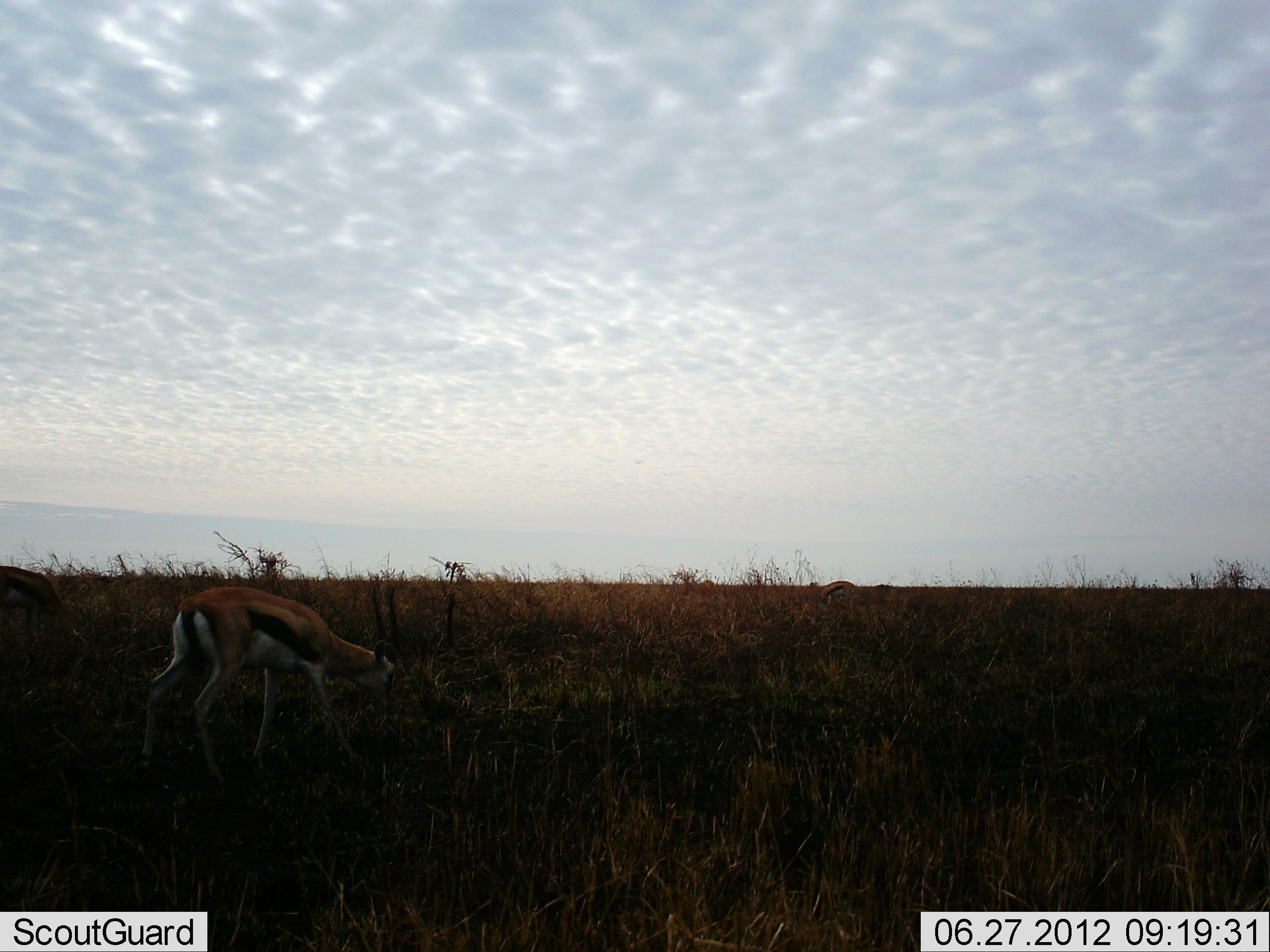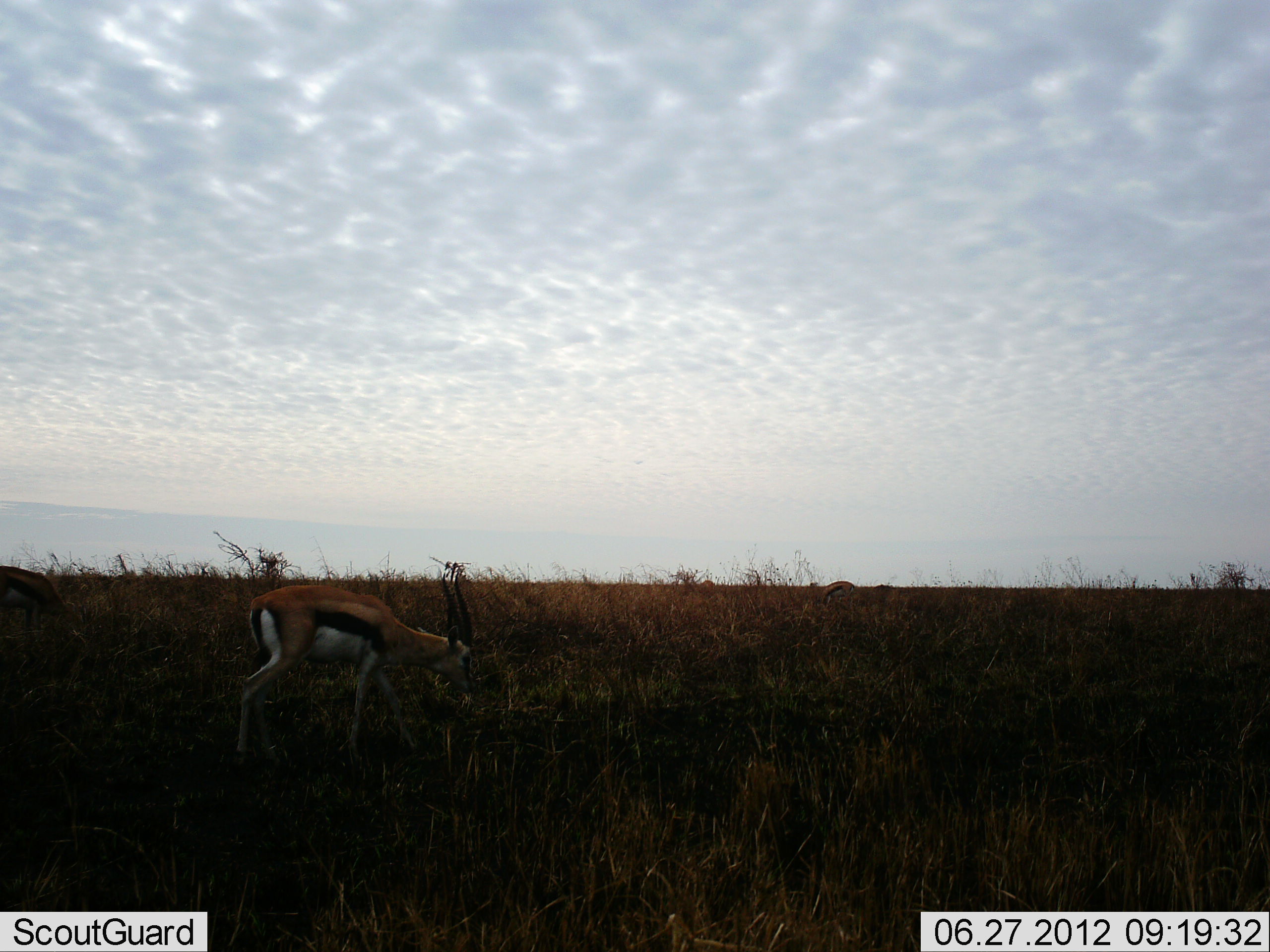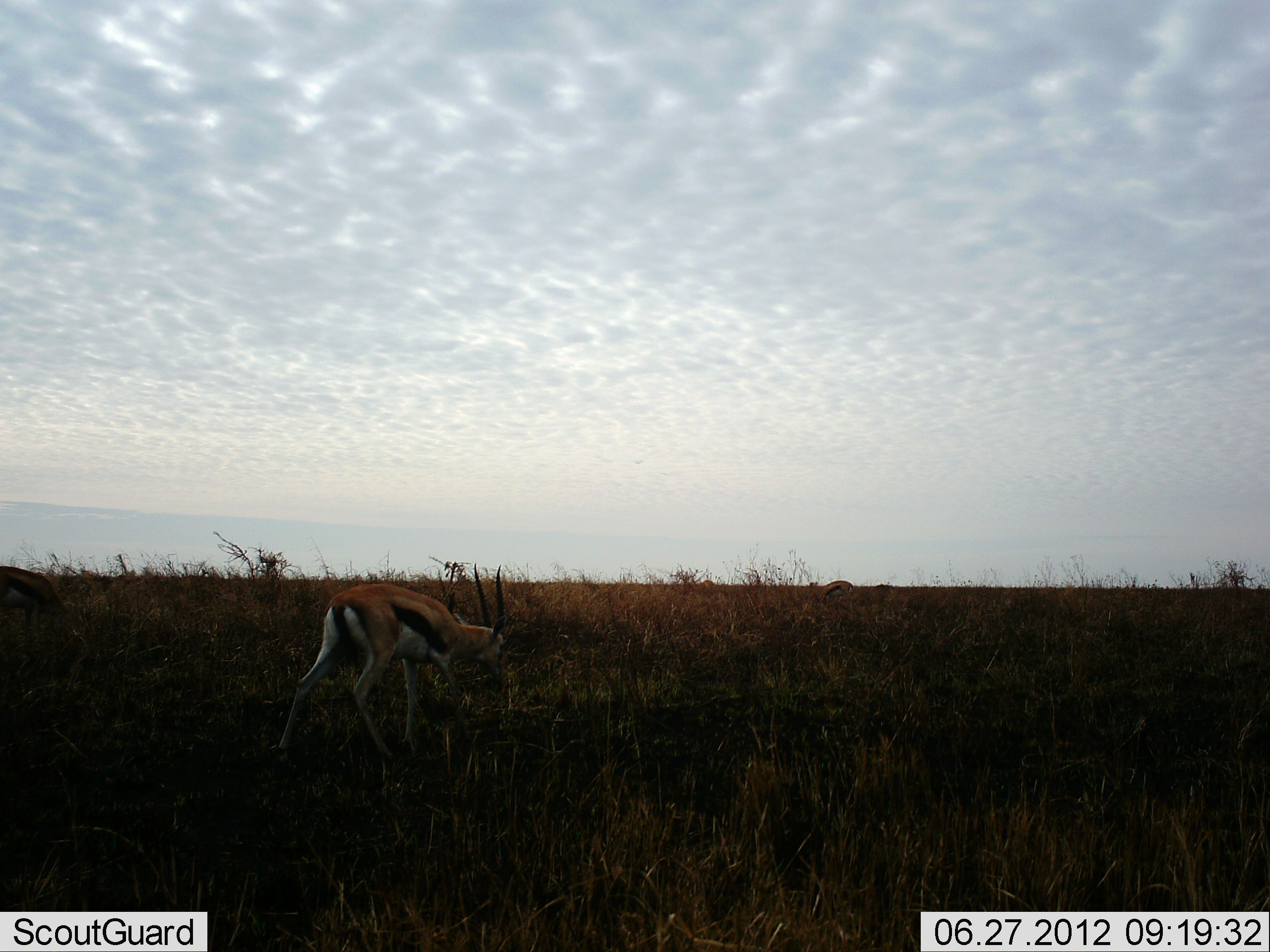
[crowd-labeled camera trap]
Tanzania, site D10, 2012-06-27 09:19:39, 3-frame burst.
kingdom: Animalia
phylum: Chordata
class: Mammalia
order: Artiodactyla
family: Bovidae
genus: Eudorcas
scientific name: Eudorcas thomsonii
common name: thomson's gazelle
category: gazellethomsons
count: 2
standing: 10%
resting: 0%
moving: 50%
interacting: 0%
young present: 0%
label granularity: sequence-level